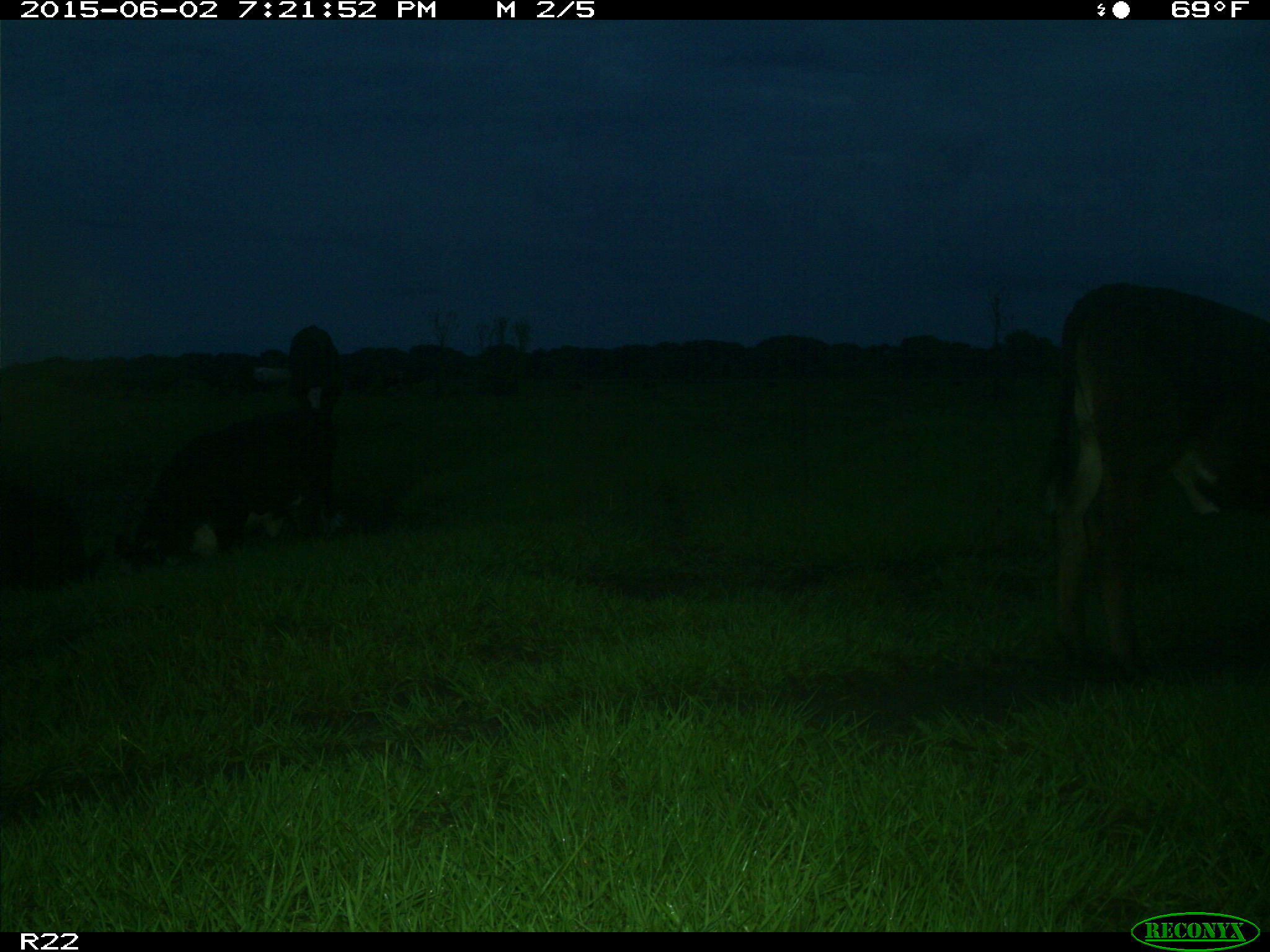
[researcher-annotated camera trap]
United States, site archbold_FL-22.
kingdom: Animalia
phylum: Chordata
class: Mammalia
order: Artiodactyla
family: Bovidae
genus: Bos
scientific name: Bos taurus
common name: domestic cow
Bos taurus (domestic cow).